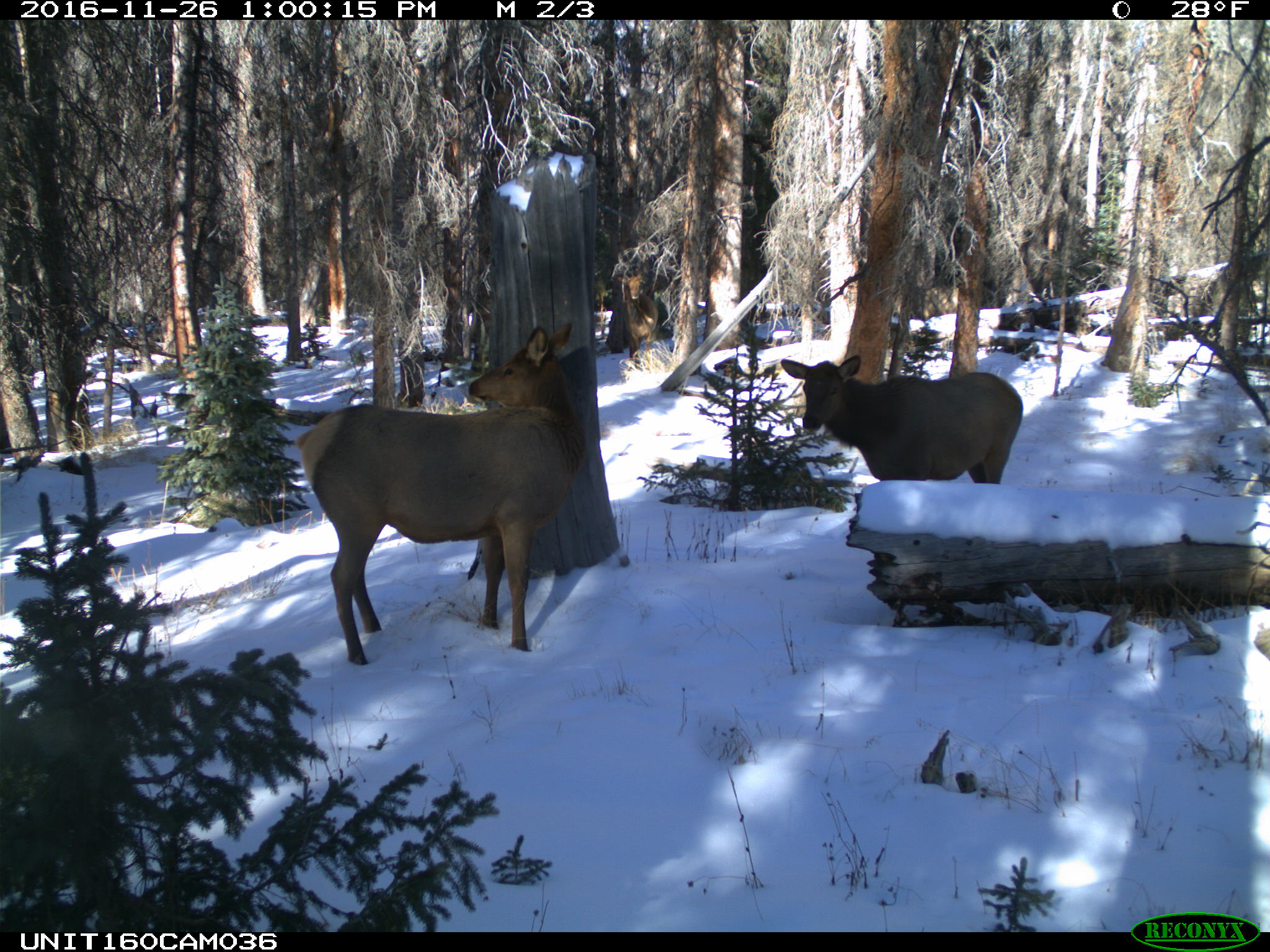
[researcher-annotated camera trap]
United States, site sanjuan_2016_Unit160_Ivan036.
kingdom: Animalia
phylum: Chordata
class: Mammalia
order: Artiodactyla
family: Cervidae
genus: Cervus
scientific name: Cervus elaphus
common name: red deer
Cervus elaphus (red deer).